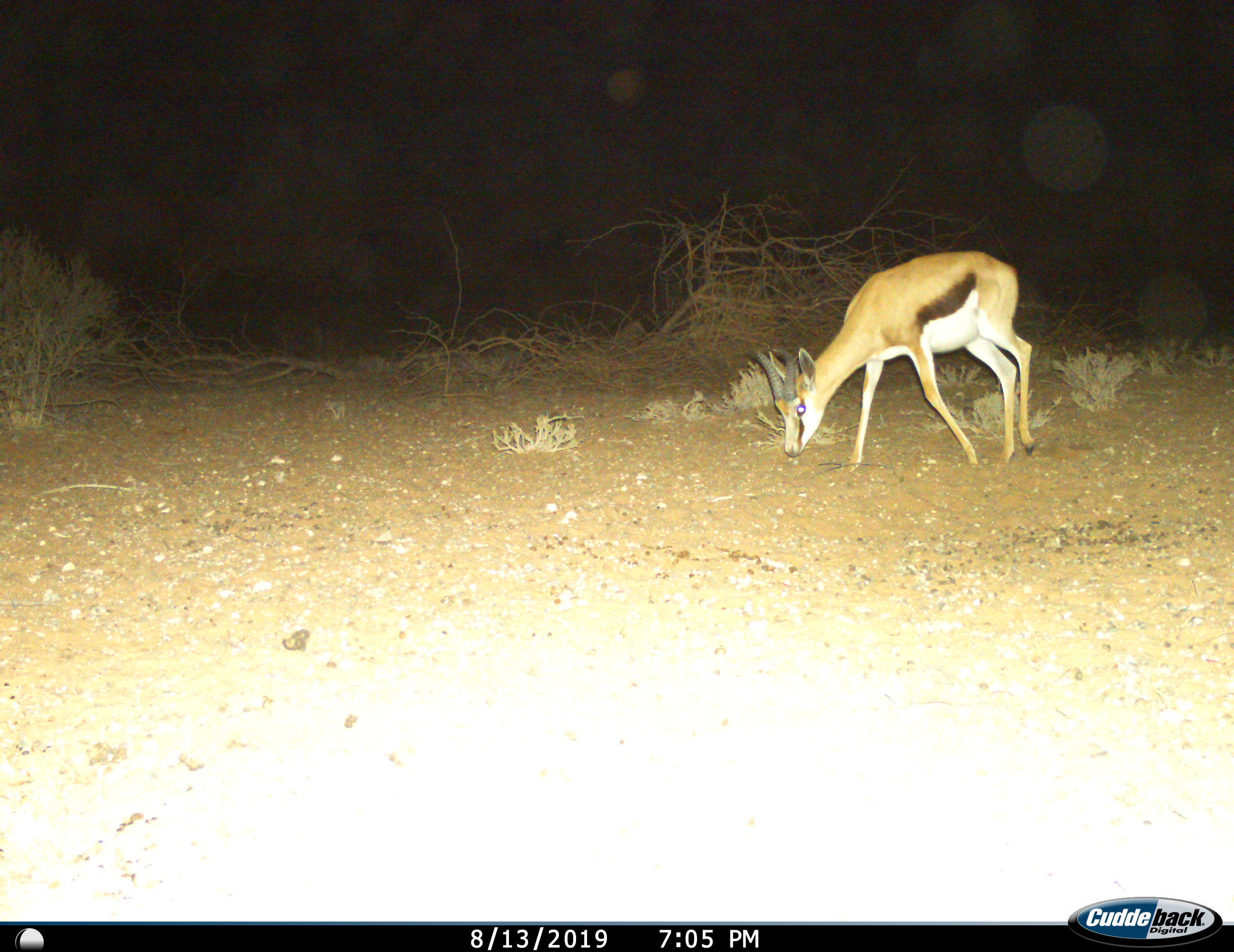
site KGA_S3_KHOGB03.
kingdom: Animalia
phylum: Chordata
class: Mammalia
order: Artiodactyla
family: Bovidae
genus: Antidorcas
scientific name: Antidorcas marsupialis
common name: springbok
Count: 1.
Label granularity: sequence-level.